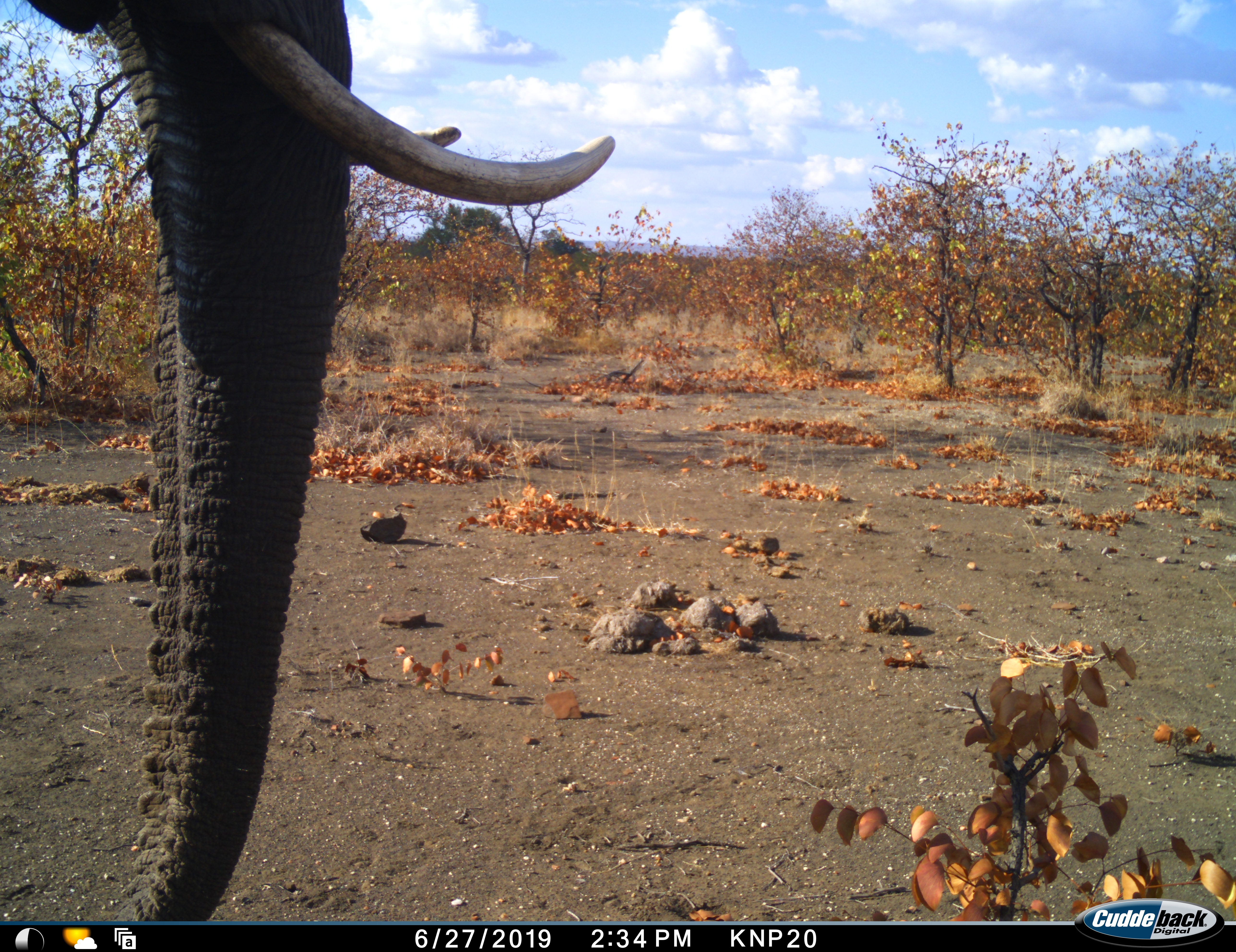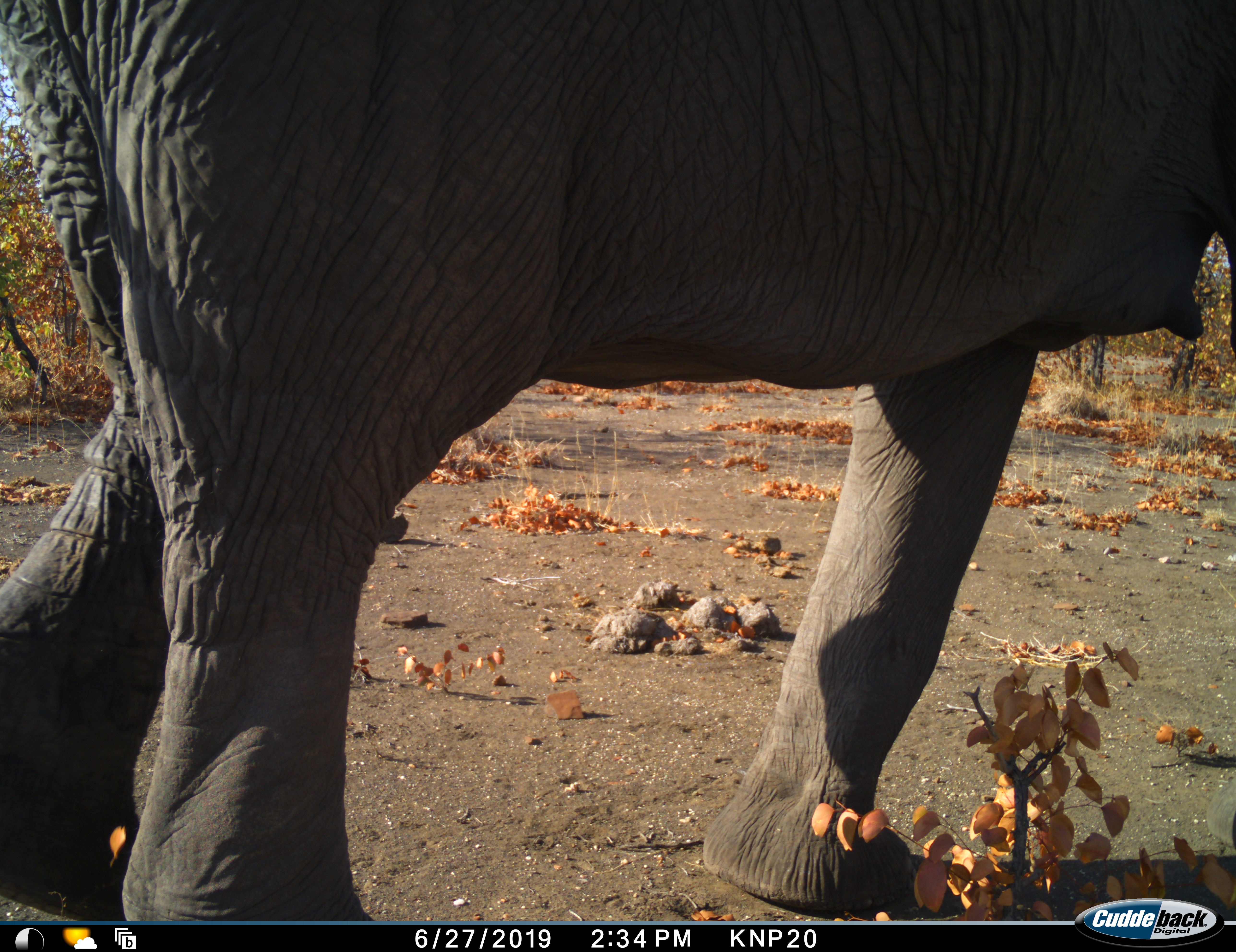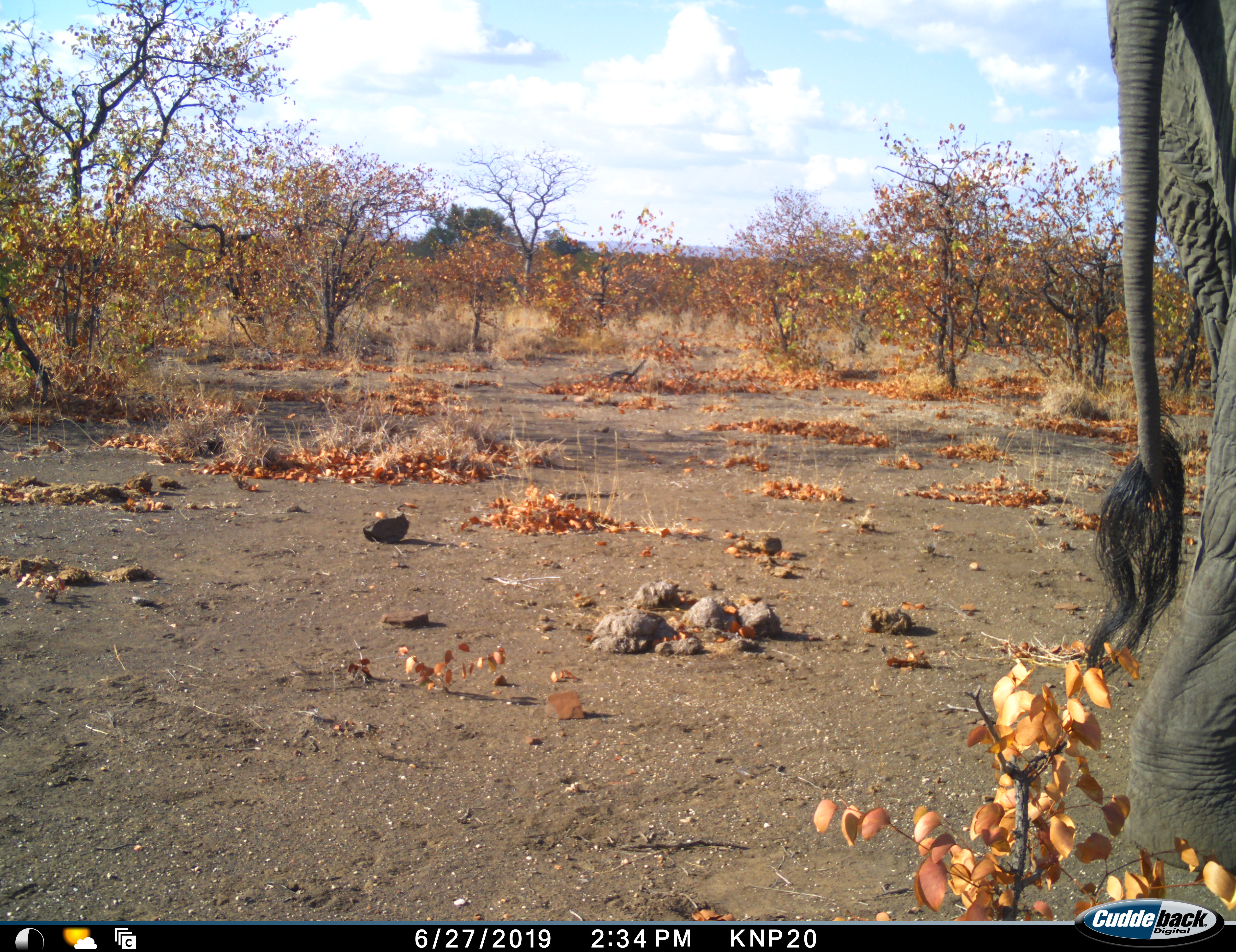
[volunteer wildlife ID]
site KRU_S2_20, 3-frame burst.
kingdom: Animalia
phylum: Chordata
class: Mammalia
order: Proboscidea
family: Elephantidae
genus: Loxodonta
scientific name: Loxodonta africana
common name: african bush elephant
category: elephant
Elephant (african bush elephant) (Loxodonta africana), count 1. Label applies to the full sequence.